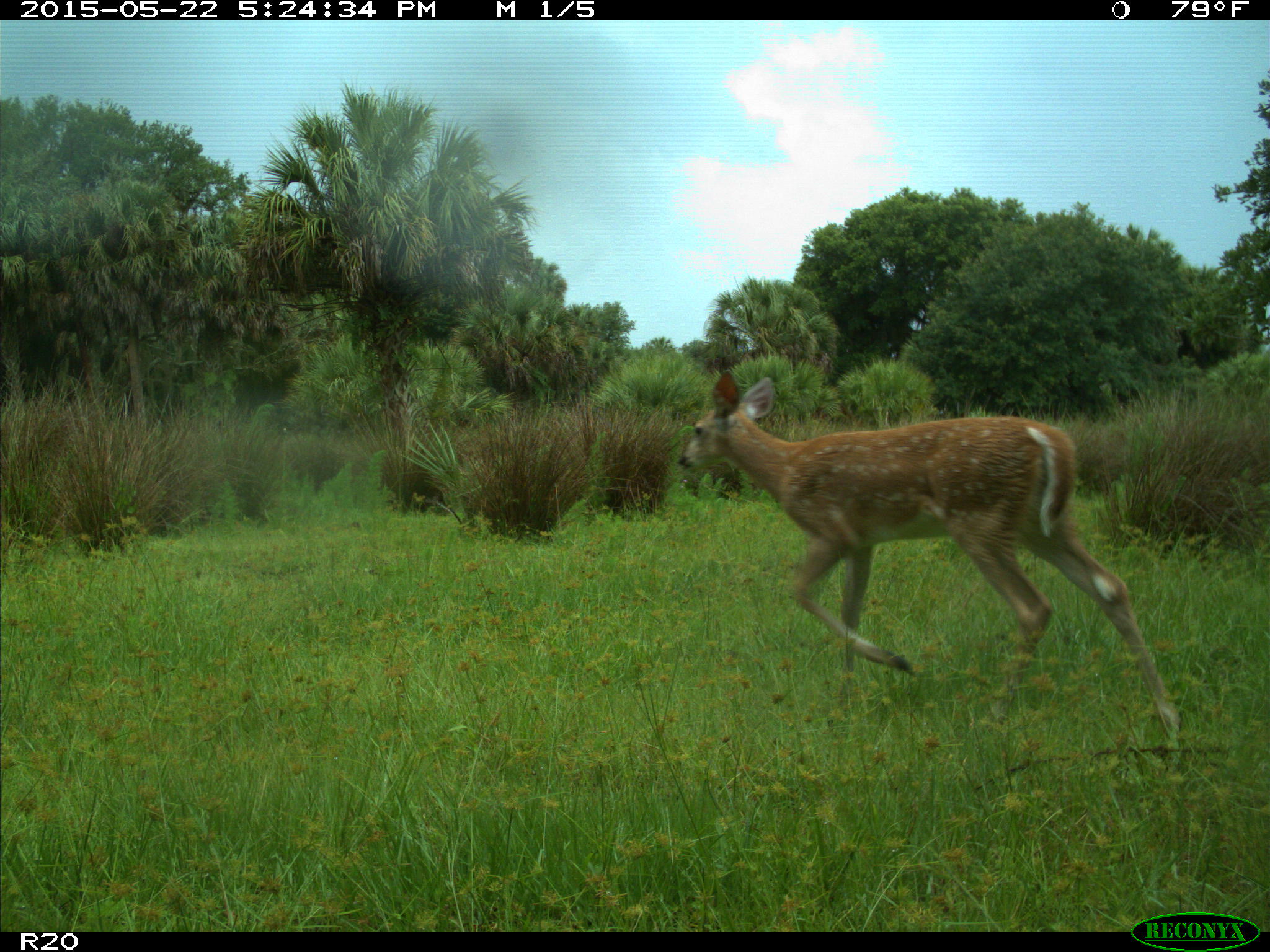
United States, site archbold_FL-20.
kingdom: Animalia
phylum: Chordata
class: Mammalia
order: Artiodactyla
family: Cervidae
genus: Odocoileus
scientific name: Odocoileus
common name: deer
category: unidentified deer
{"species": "unidentified deer (deer) (Odocoileus)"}